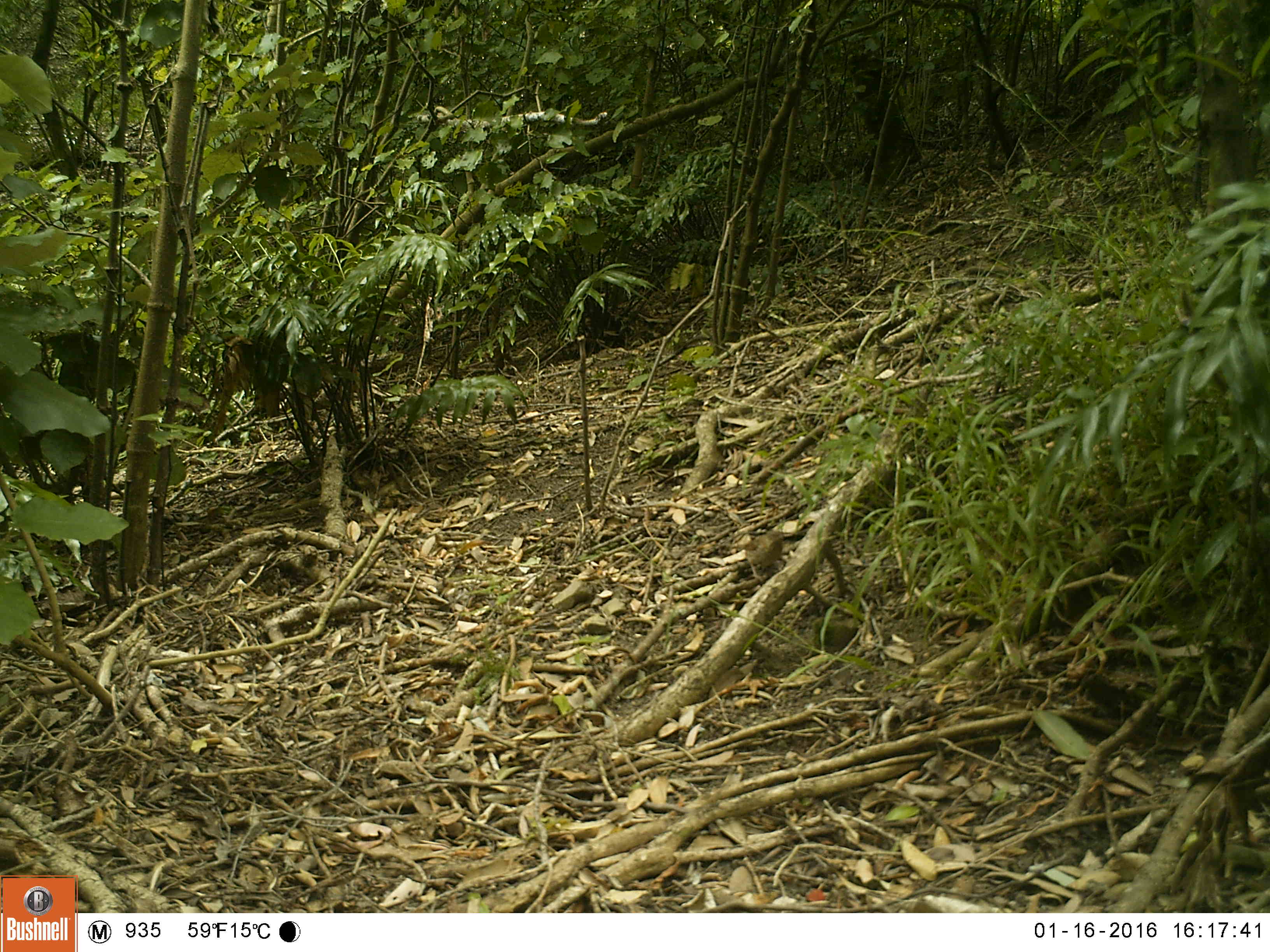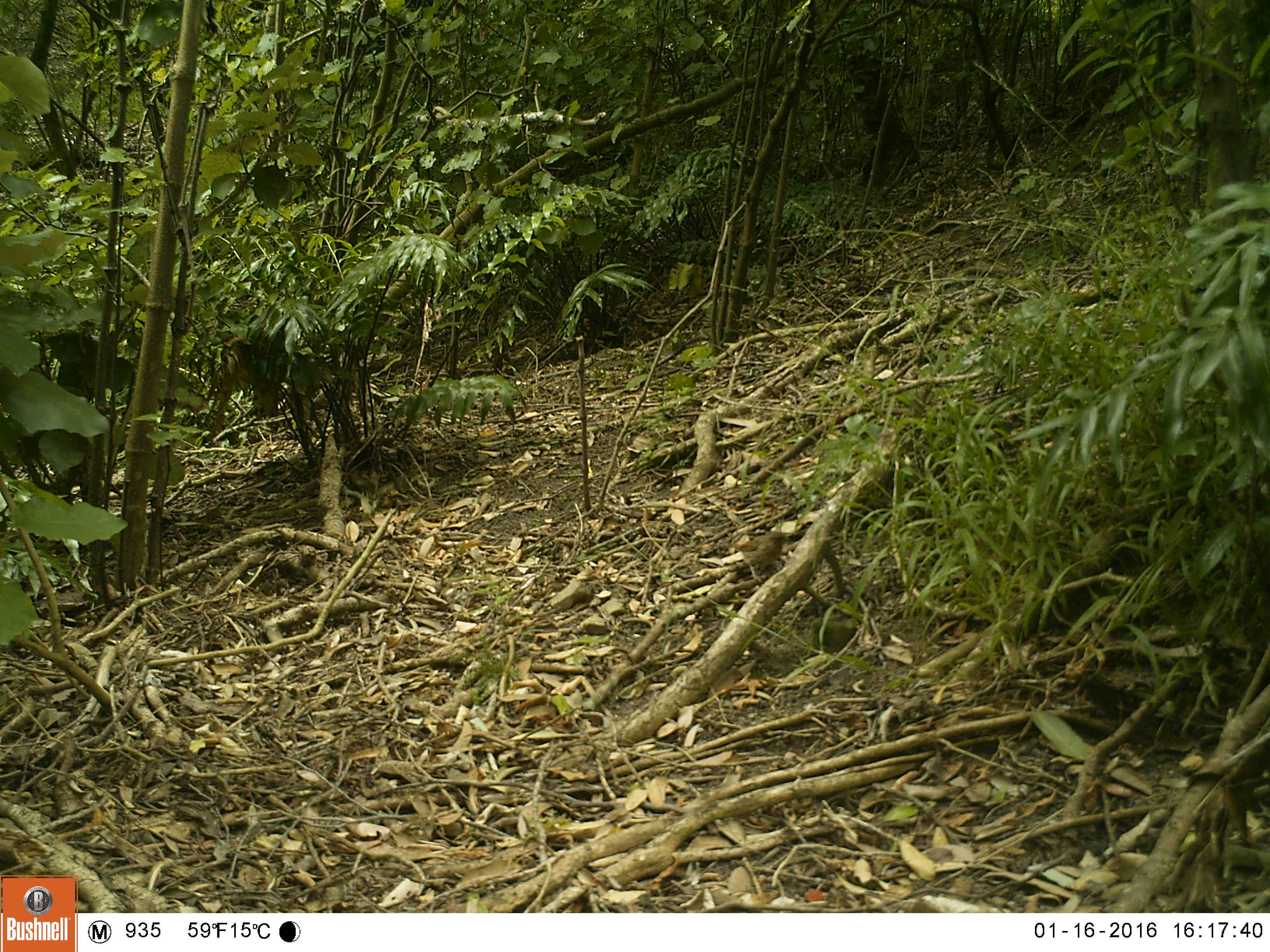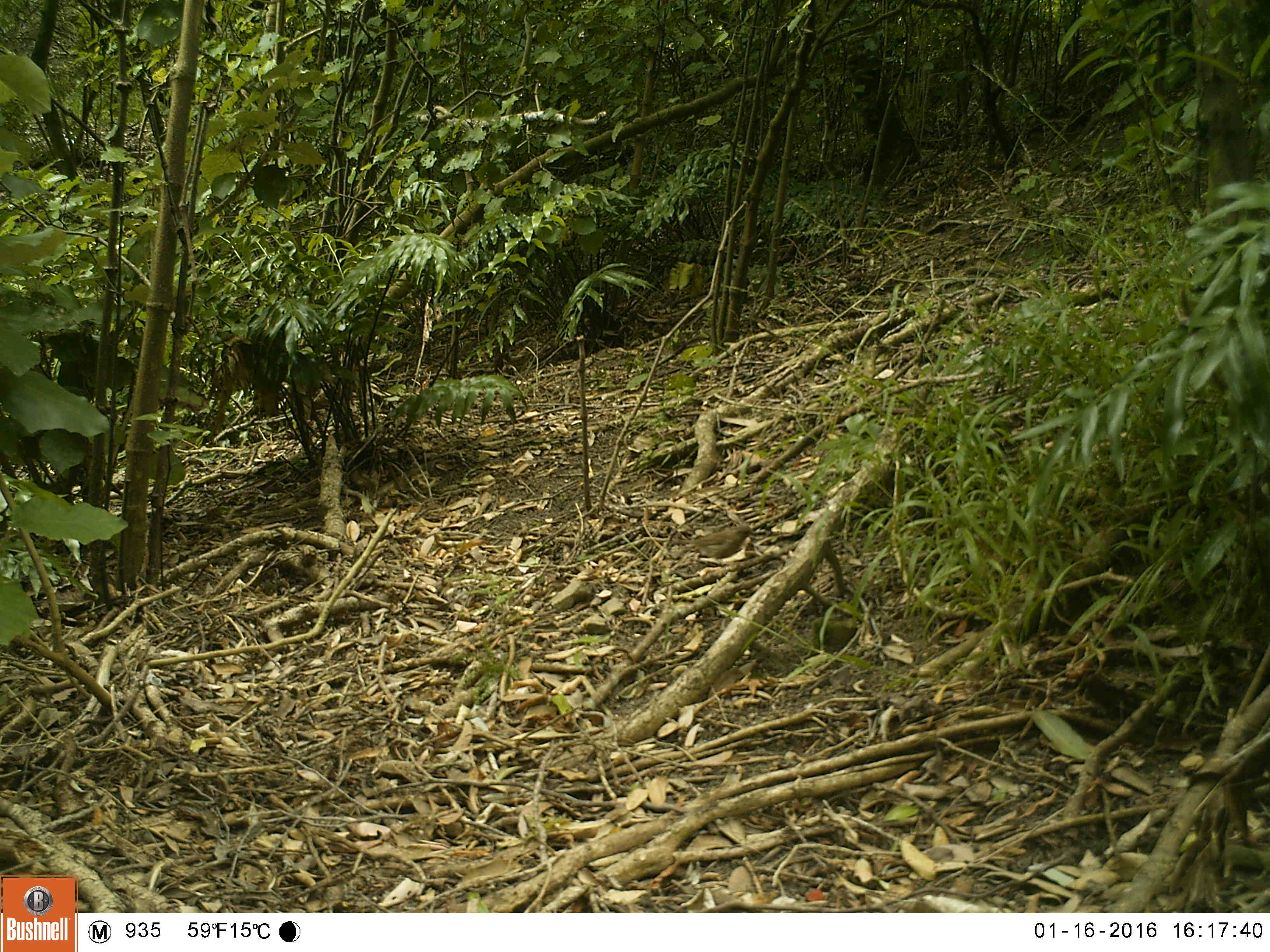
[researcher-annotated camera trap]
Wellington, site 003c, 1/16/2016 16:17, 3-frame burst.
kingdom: Animalia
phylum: Chordata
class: Aves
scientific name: Aves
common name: bird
Bird (Aves).